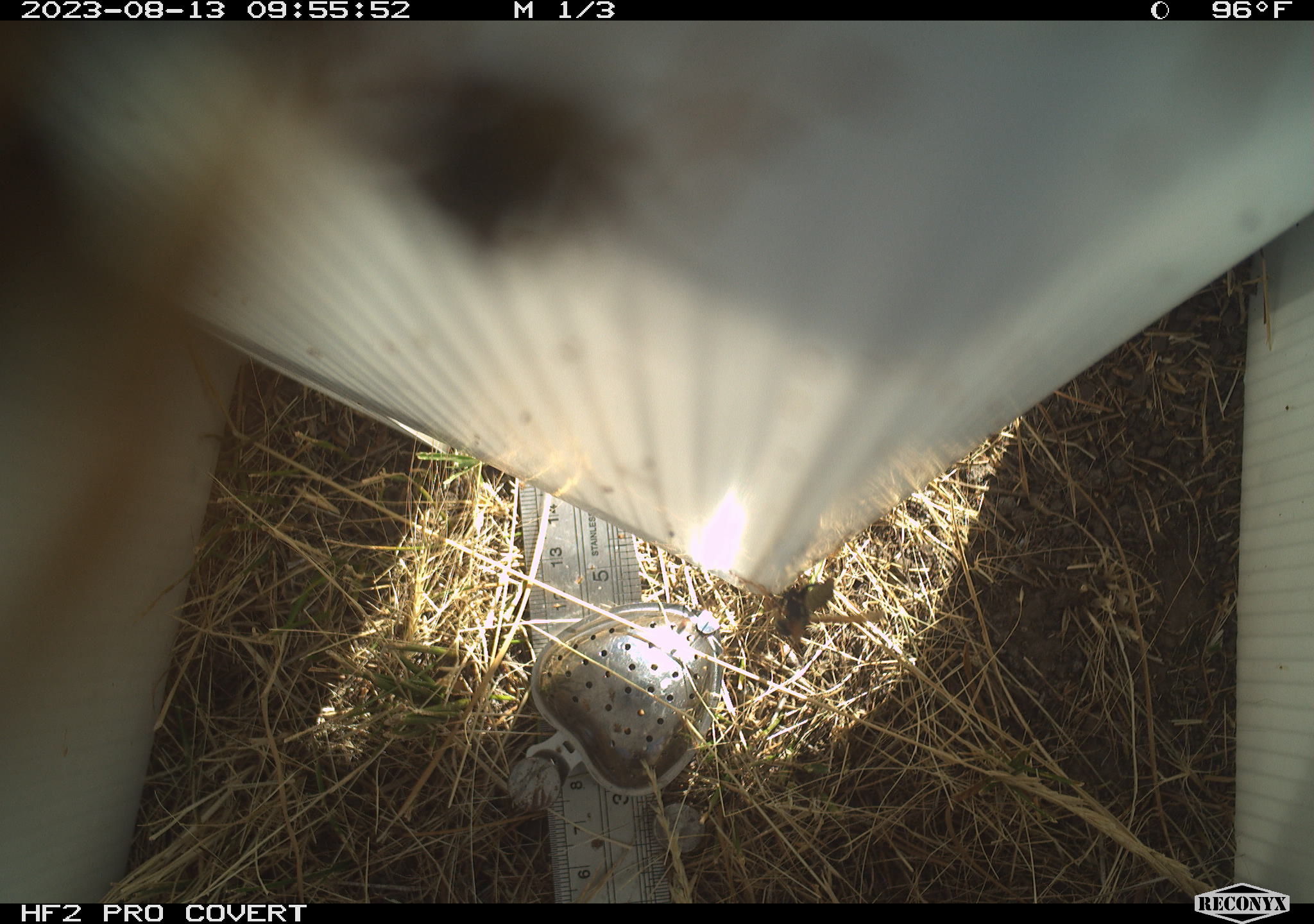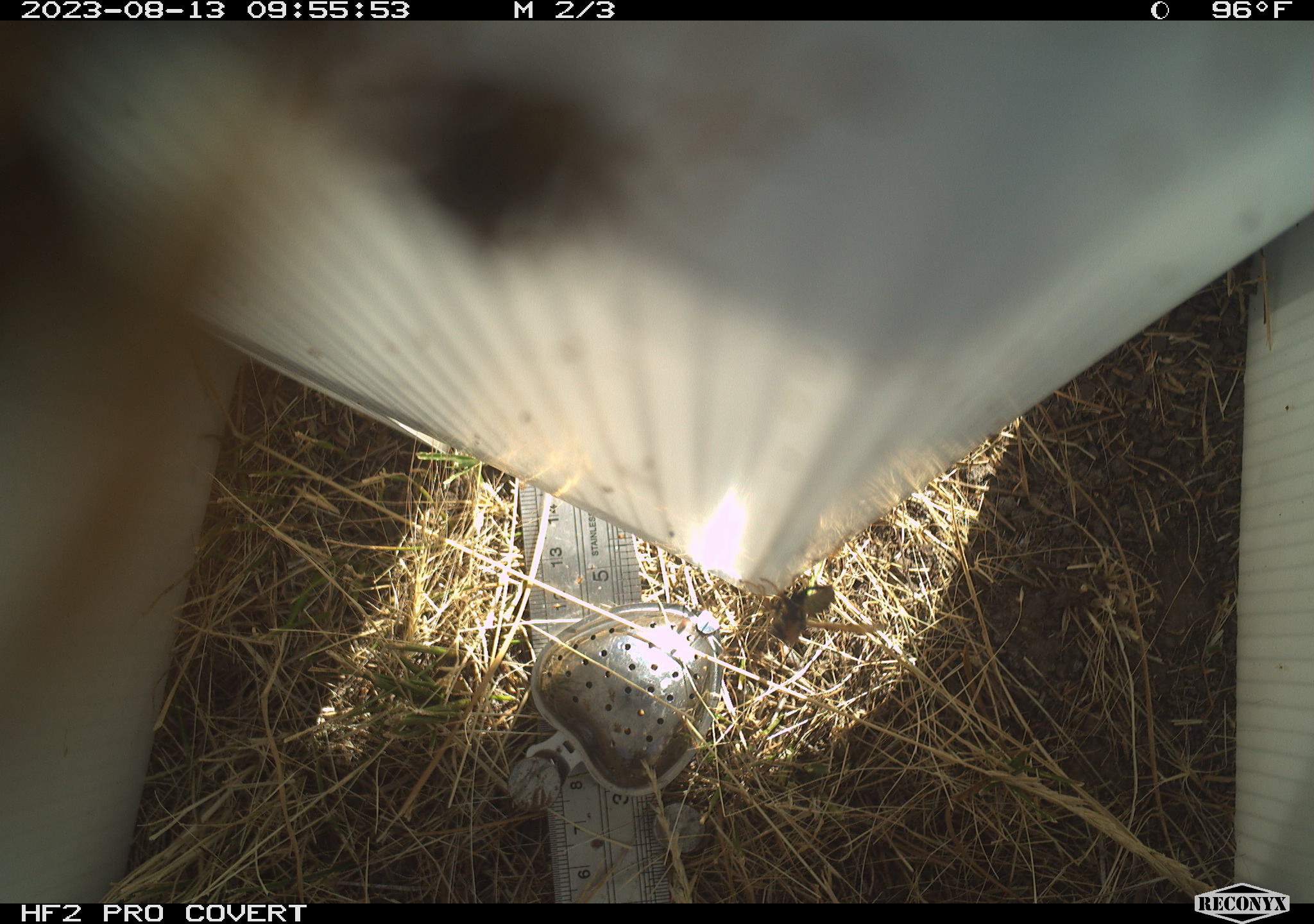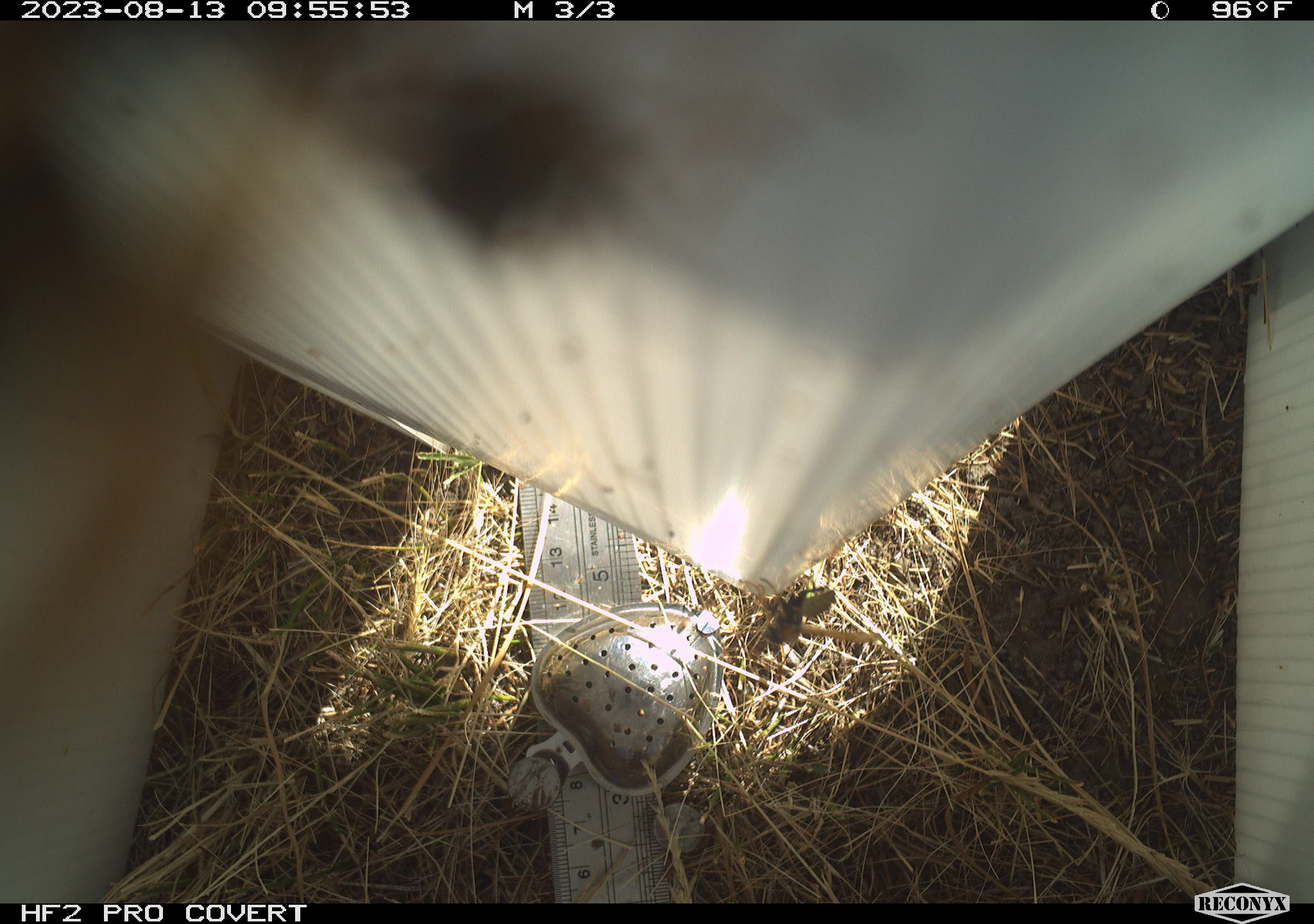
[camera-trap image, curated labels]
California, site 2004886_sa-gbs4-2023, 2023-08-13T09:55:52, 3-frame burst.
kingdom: Animalia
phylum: Arthropoda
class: Insecta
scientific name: Insecta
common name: insect